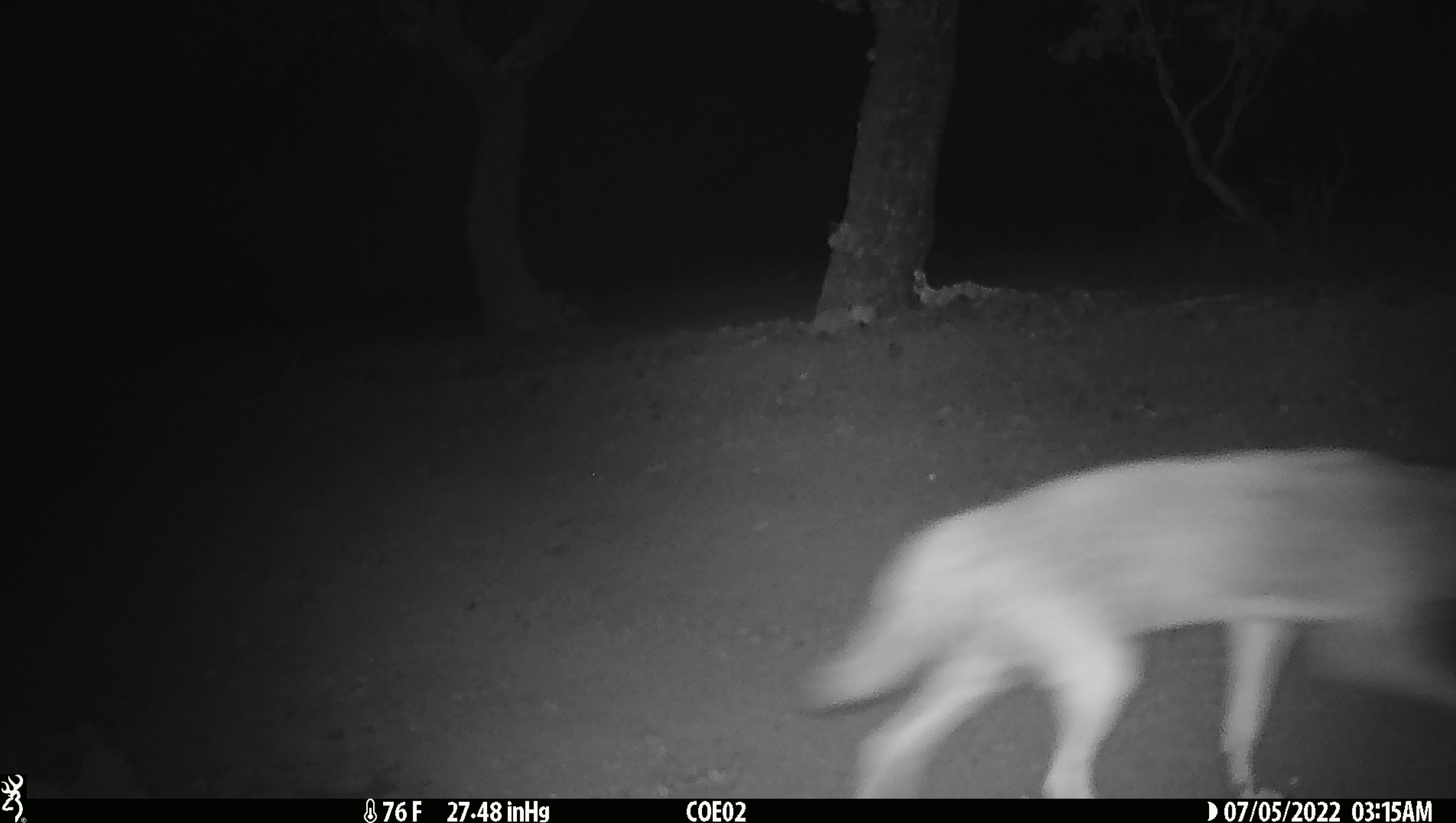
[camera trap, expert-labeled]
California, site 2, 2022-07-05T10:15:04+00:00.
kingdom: Animalia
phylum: Chordata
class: Mammalia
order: Carnivora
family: Canidae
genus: Canis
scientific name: Canis latrans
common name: coyote